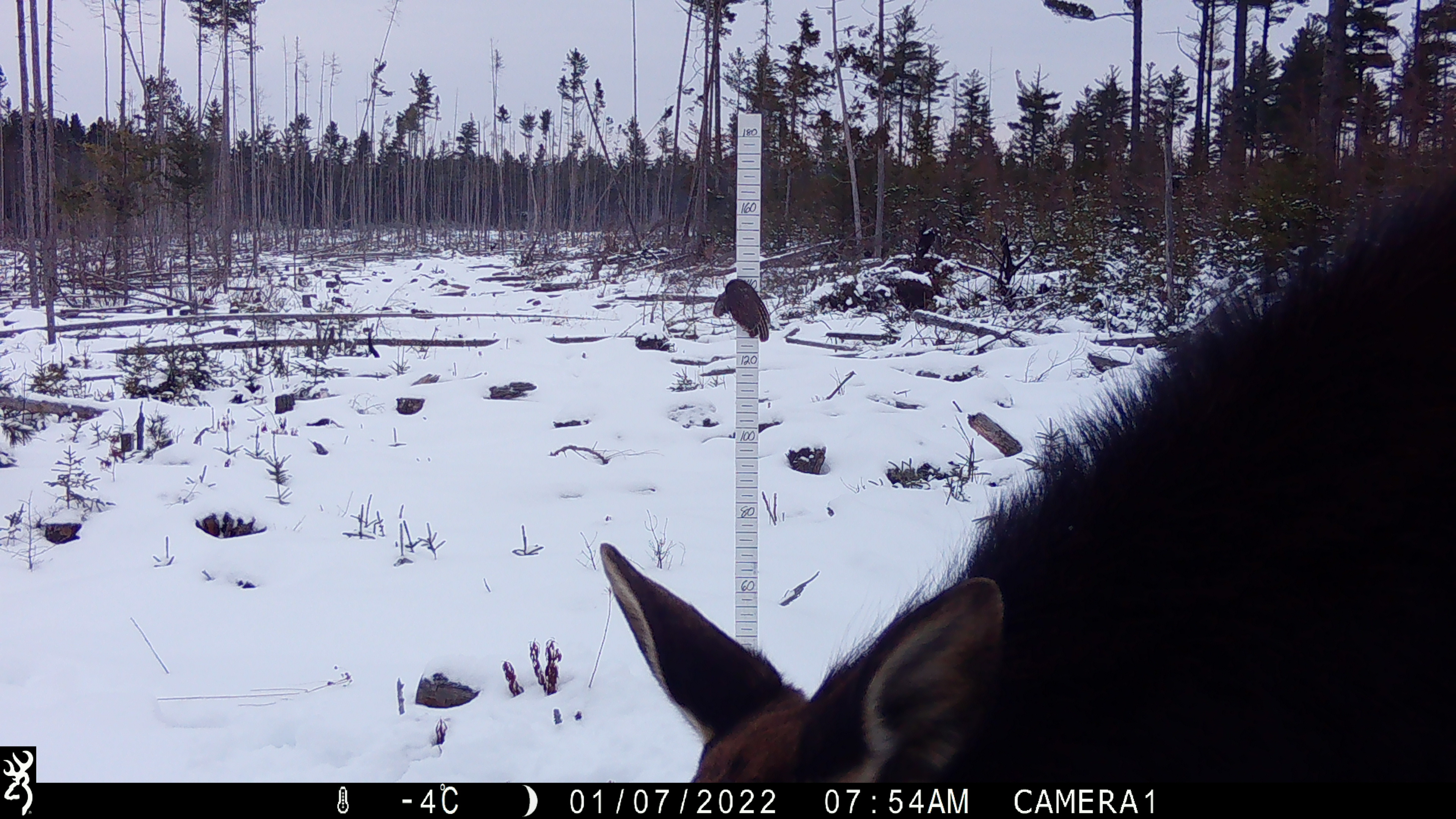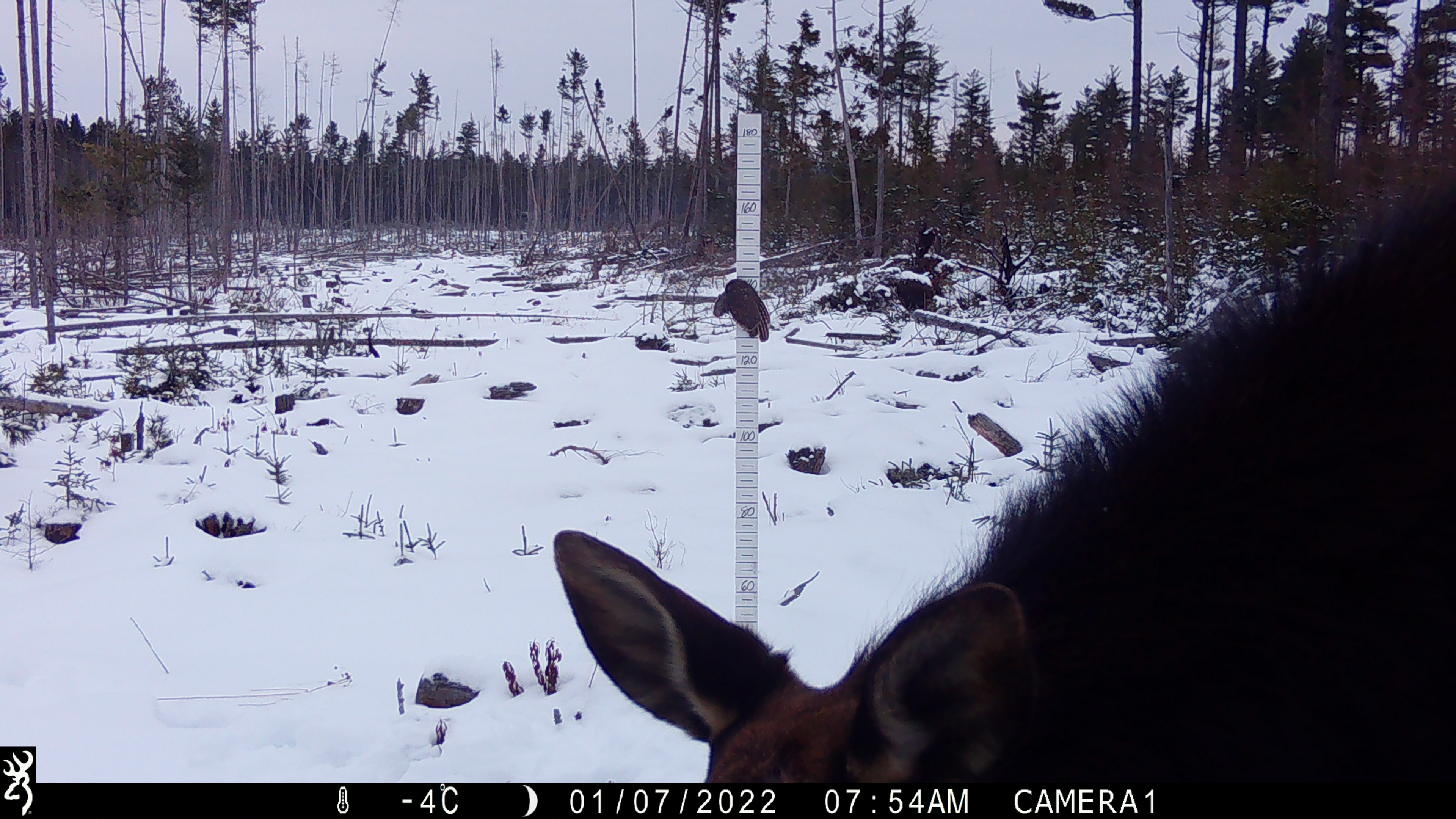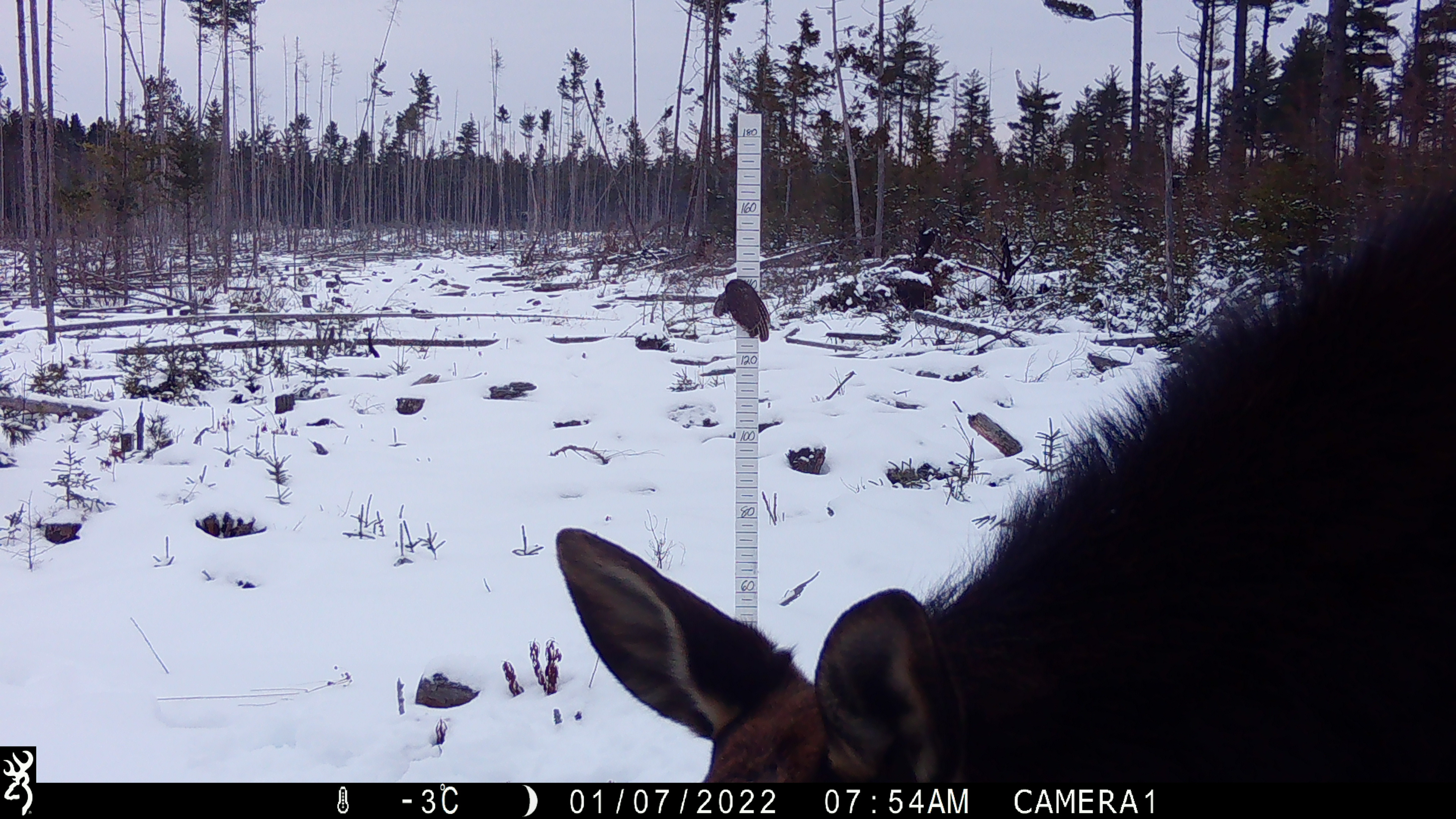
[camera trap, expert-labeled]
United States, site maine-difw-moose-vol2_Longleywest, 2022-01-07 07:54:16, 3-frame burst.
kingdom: Animalia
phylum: Chordata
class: Mammalia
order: Artiodactyla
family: Cervidae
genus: Alces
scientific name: Alces alces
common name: moose